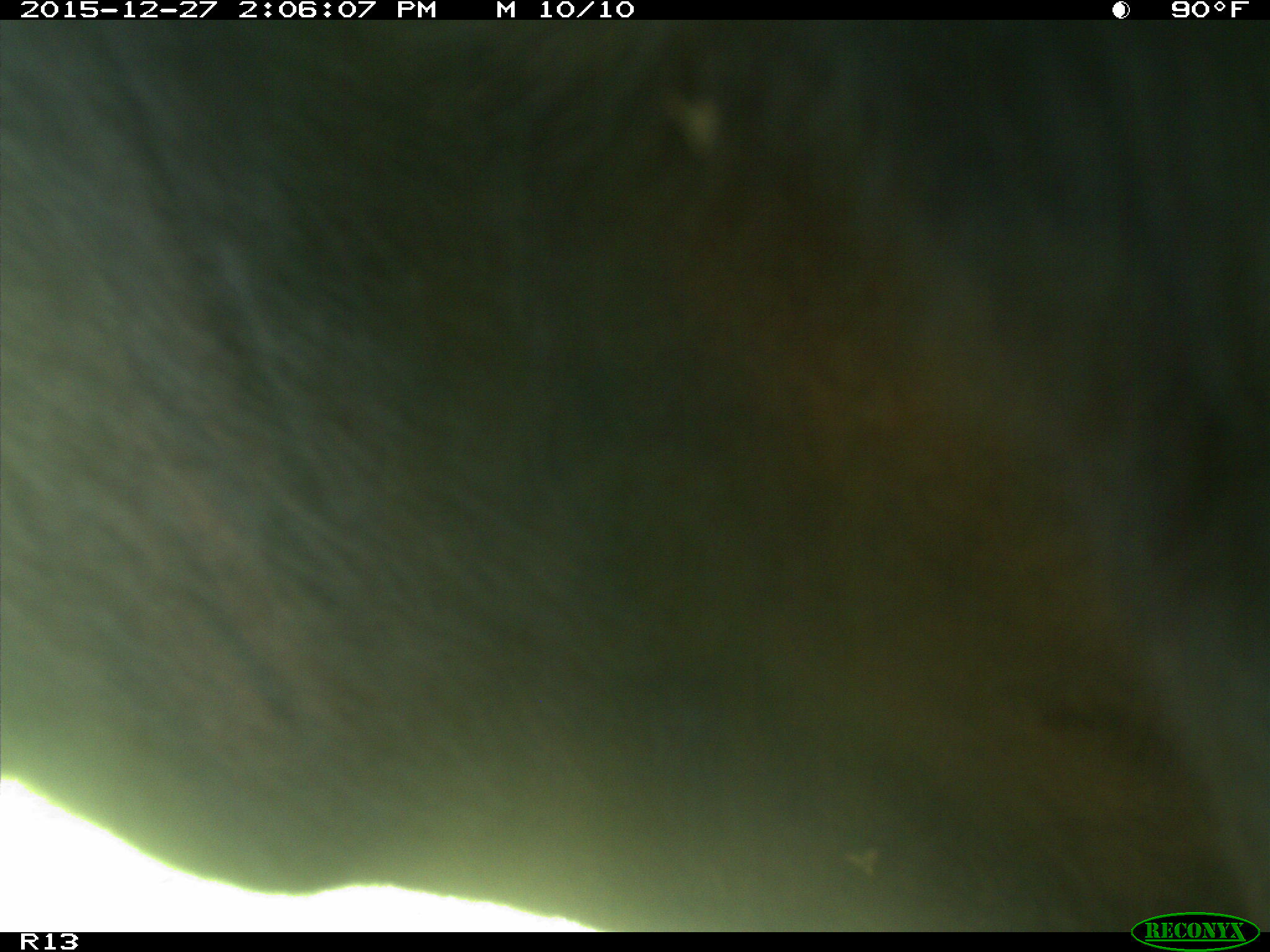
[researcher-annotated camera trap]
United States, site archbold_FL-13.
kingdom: Animalia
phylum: Chordata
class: Mammalia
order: Artiodactyla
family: Bovidae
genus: Bos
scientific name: Bos taurus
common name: domestic cow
Bos taurus (domestic cow).